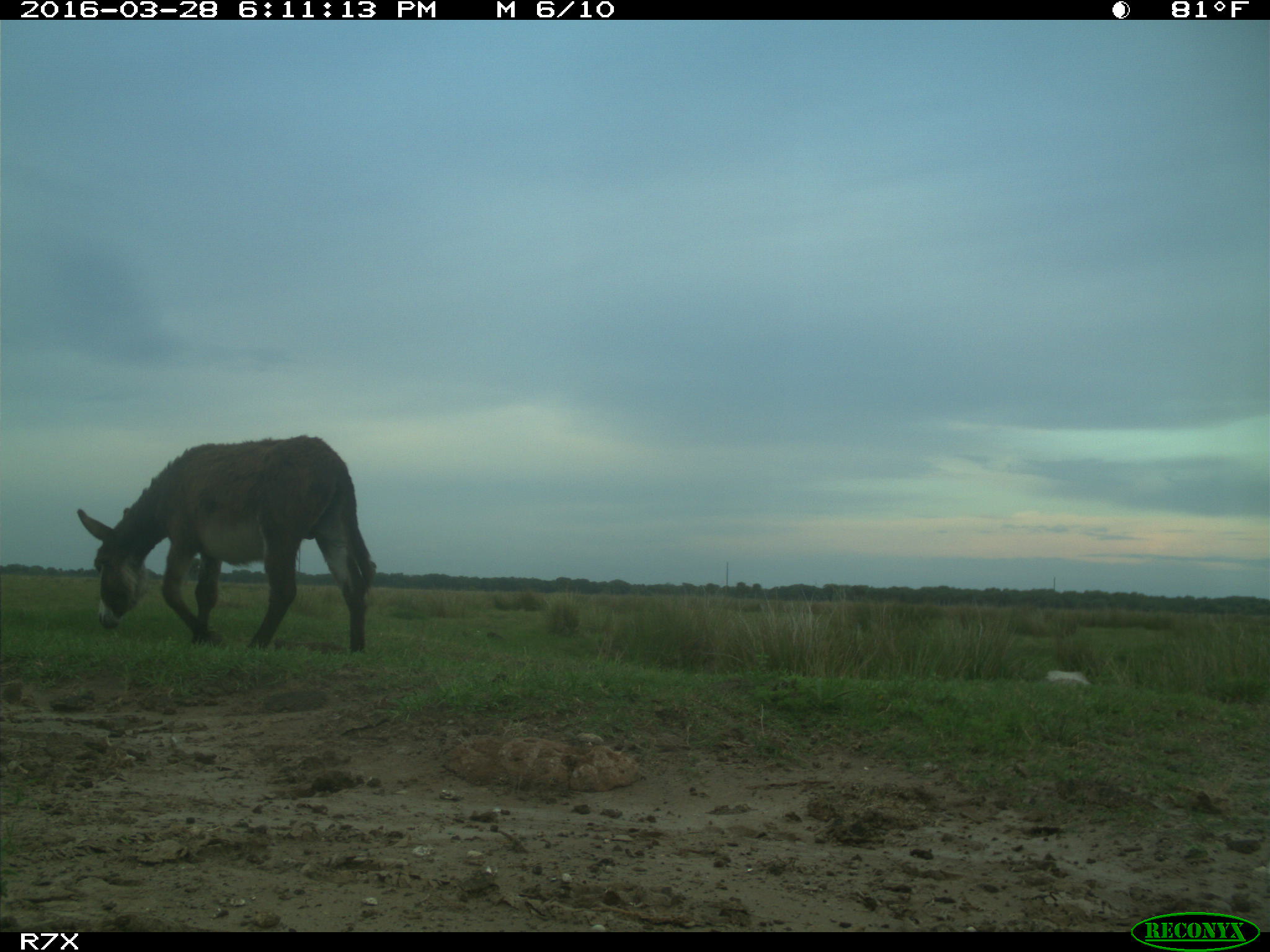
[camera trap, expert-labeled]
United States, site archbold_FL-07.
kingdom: Animalia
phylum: Chordata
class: Mammalia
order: Perissodactyla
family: Equidae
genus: Equus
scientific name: Equus africanus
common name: african wild ass